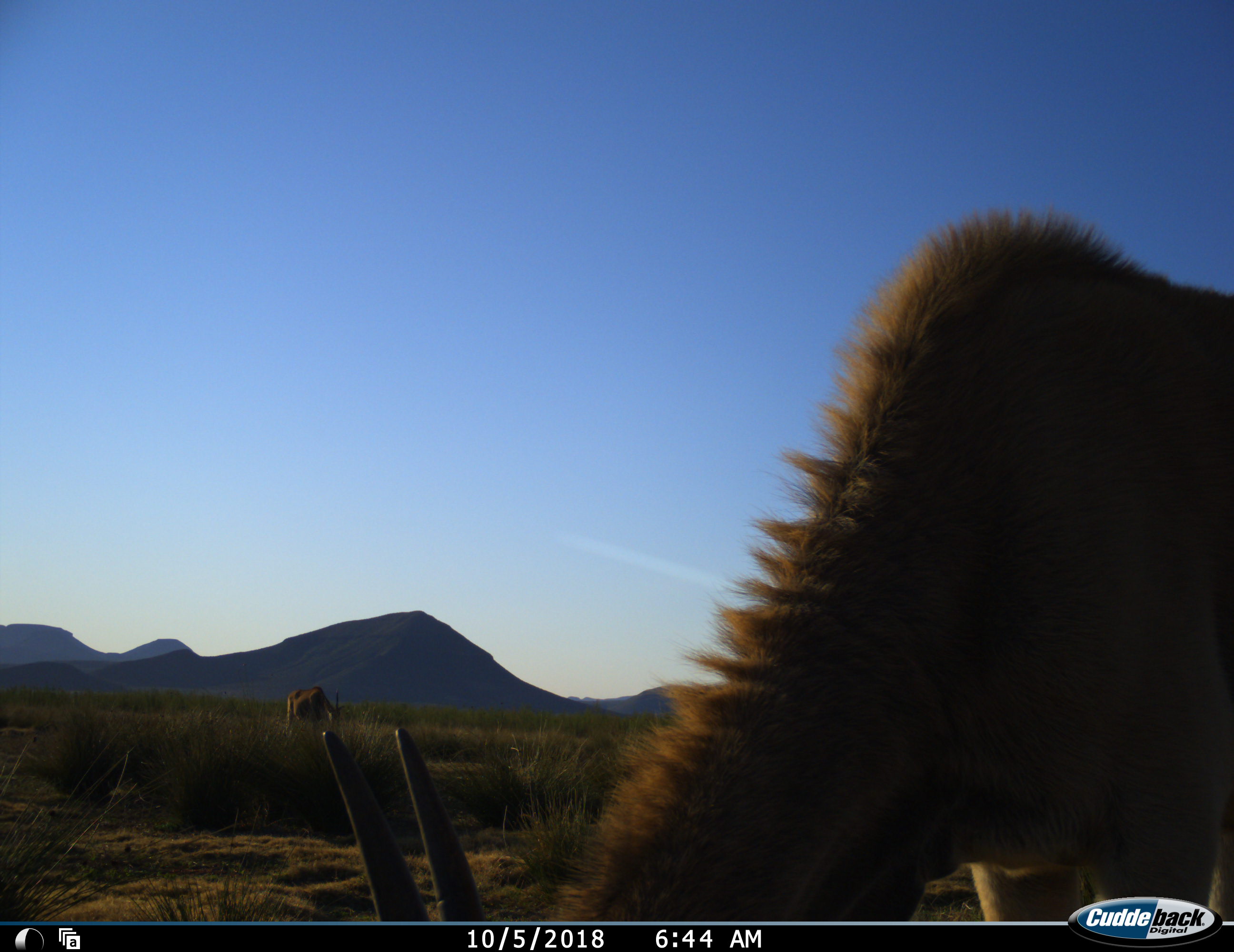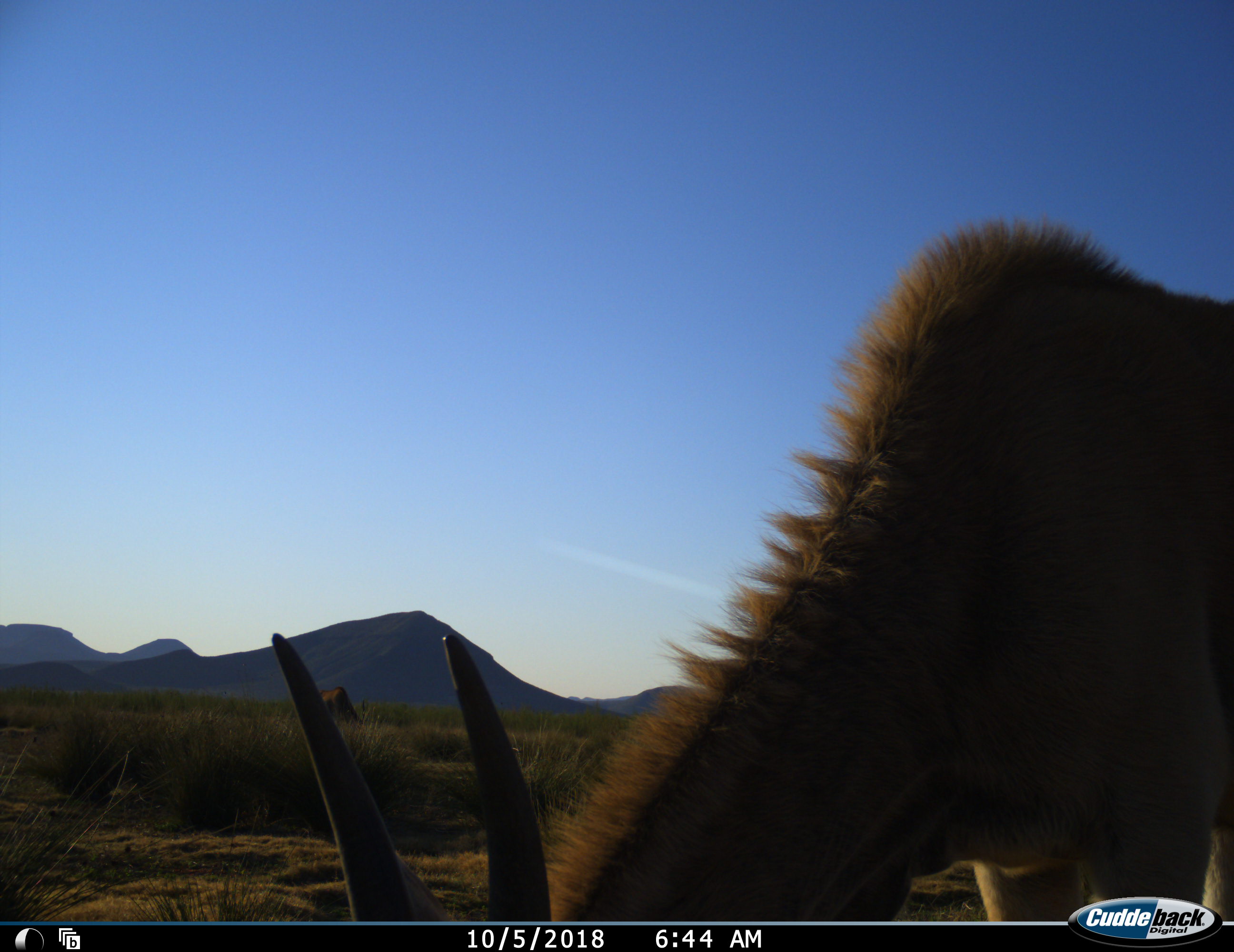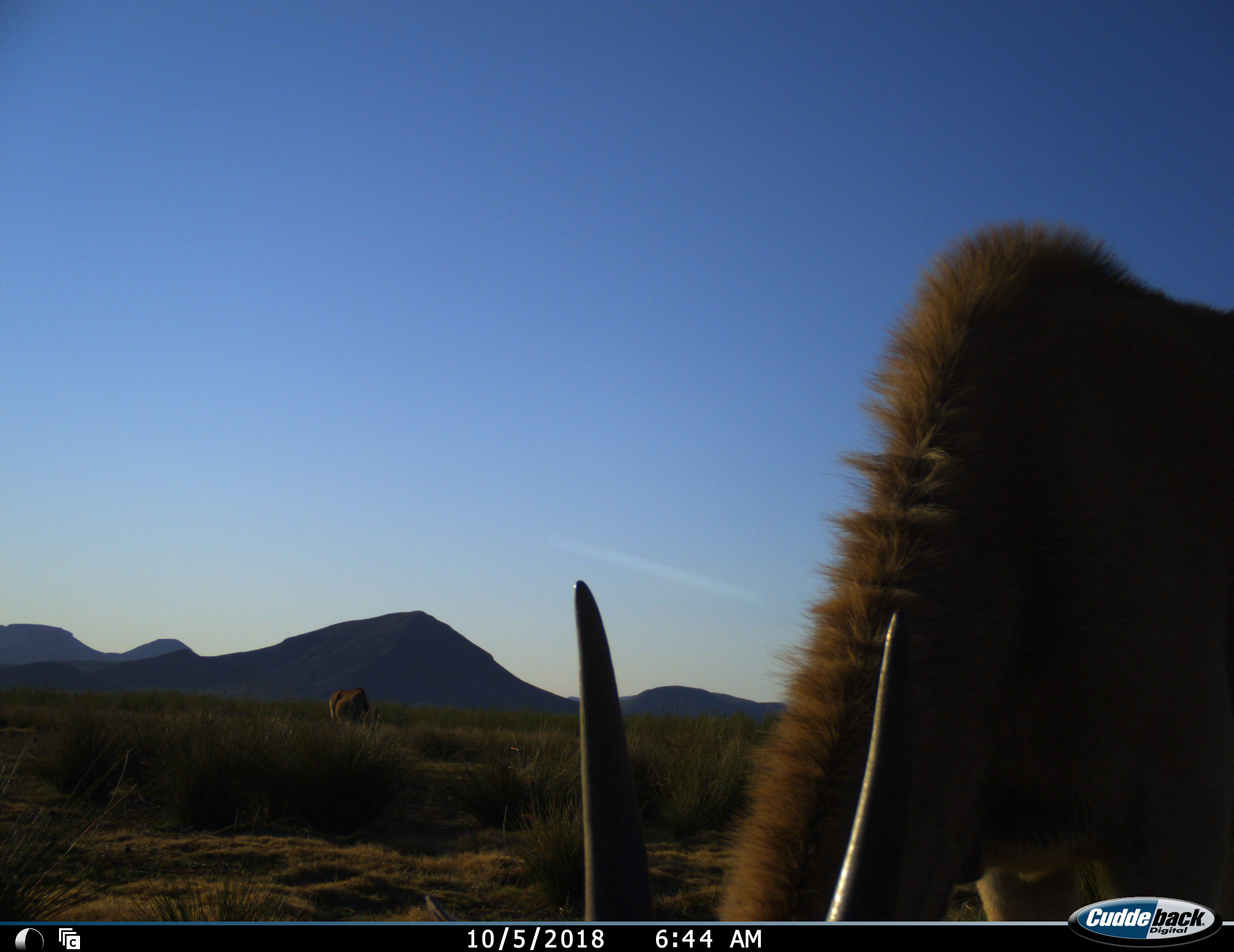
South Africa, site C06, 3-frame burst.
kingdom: Animalia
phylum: Chordata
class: Mammalia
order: Artiodactyla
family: Bovidae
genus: Tragelaphus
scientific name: Tragelaphus oryx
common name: eland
Eland (Tragelaphus oryx), count 2. Behavior (volunteer vote fractions): standing 38%, resting 0%, moving 0%, interacting 0%. Young present (vote fraction): 25%. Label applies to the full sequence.